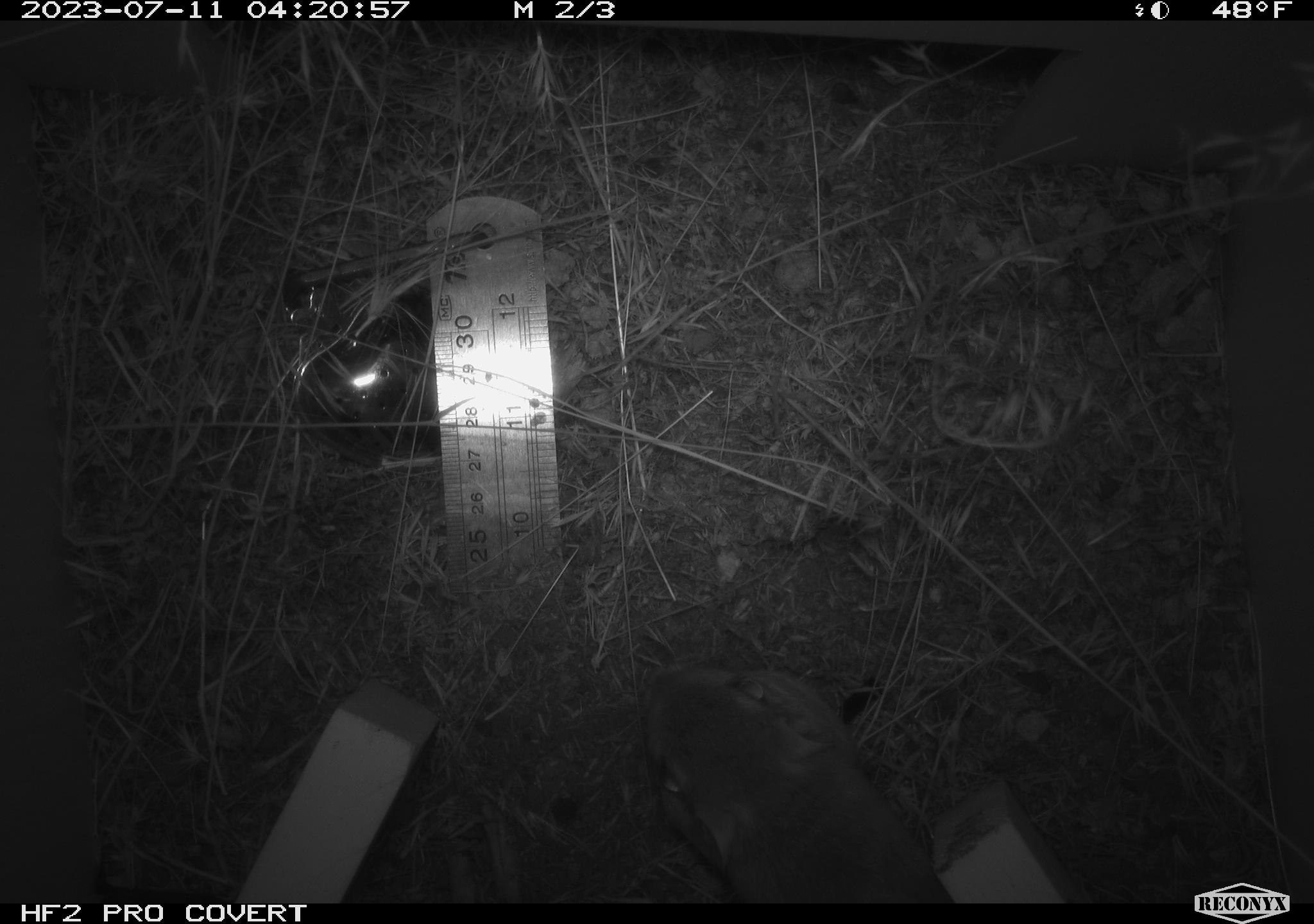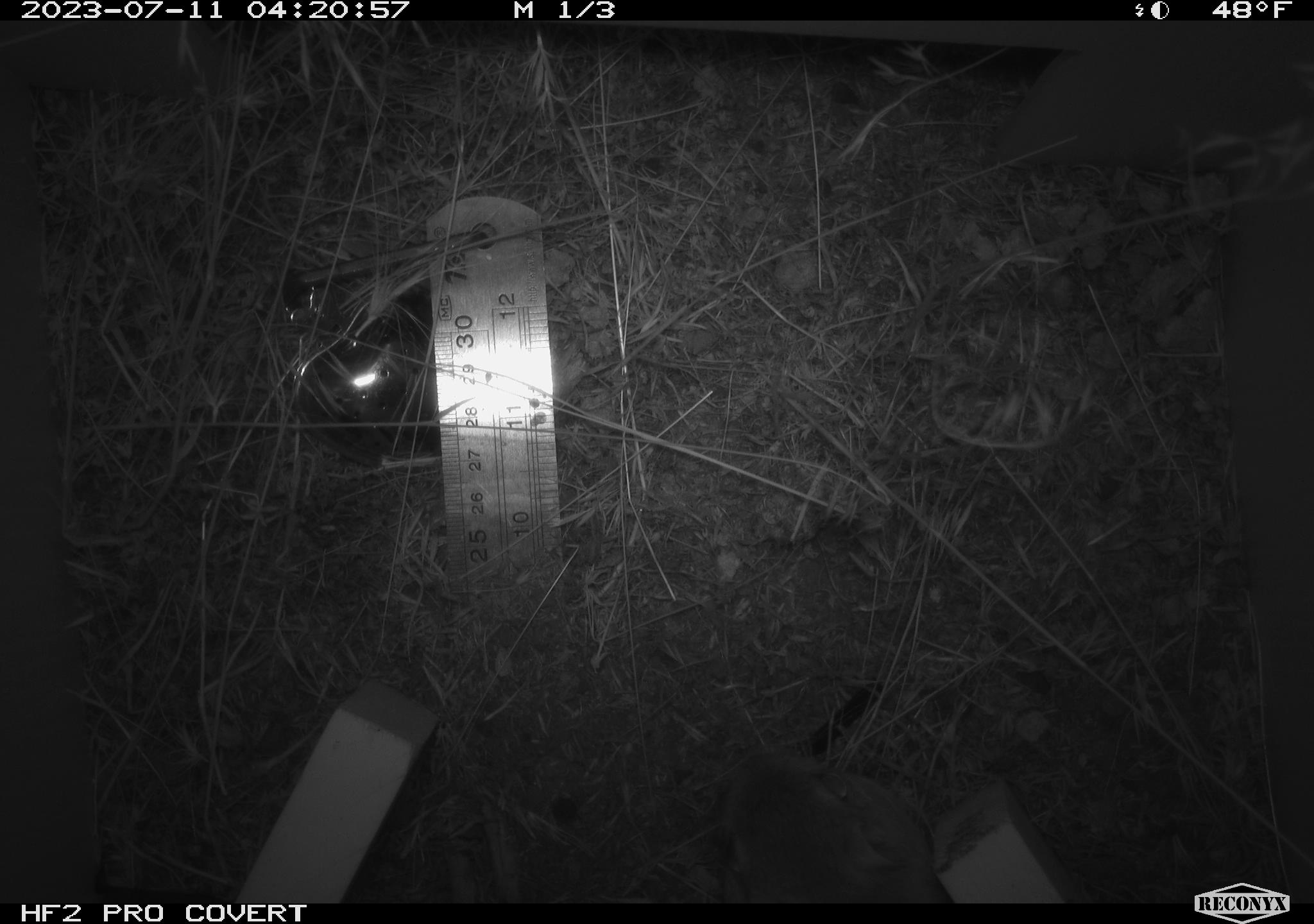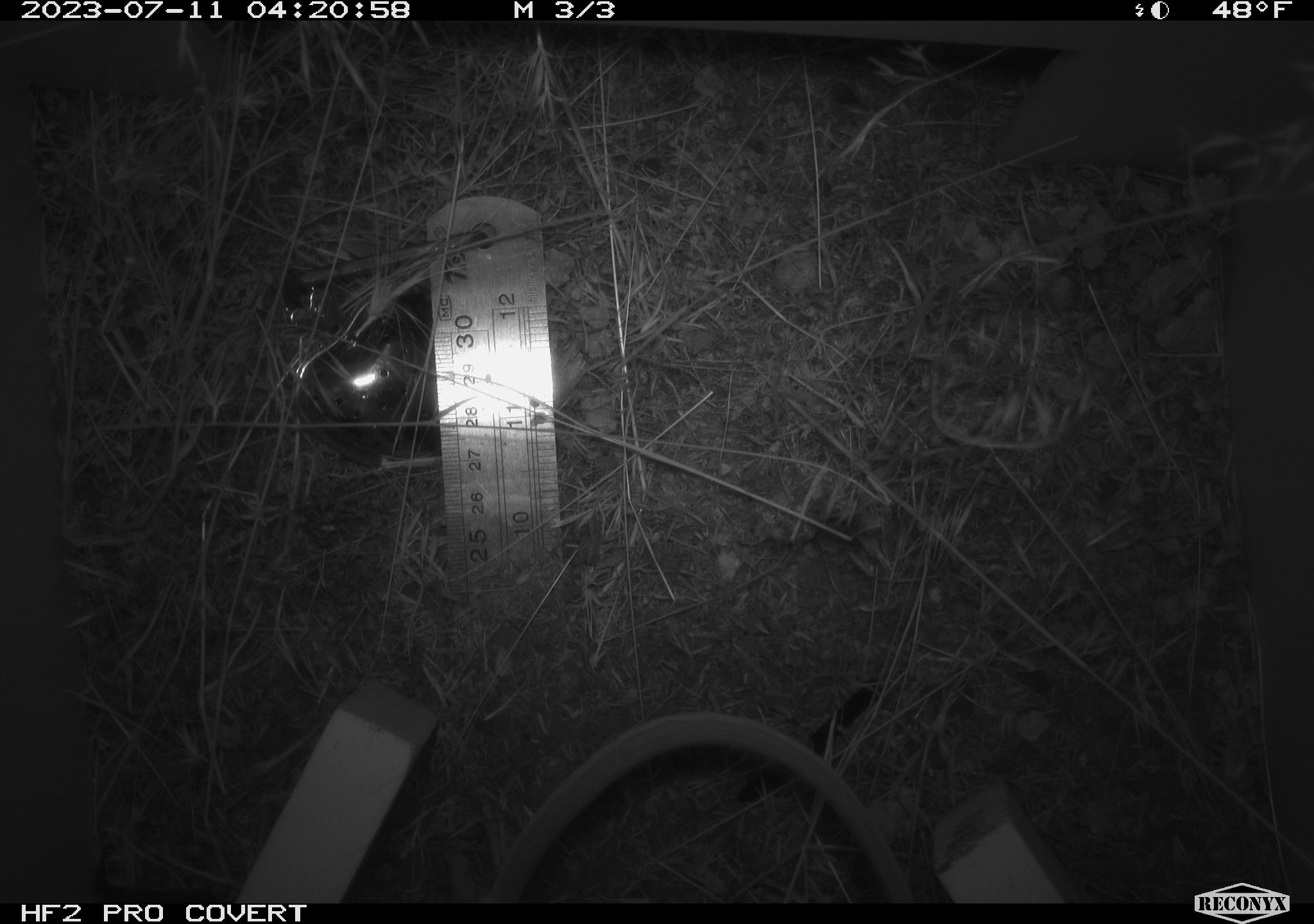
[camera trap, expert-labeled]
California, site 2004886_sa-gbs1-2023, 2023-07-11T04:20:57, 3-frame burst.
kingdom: Animalia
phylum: Chordata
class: Mammalia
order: Rodentia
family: Heteromyidae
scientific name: Heteromyidae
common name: kangaroo rats and pocket mice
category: heteromyidae family